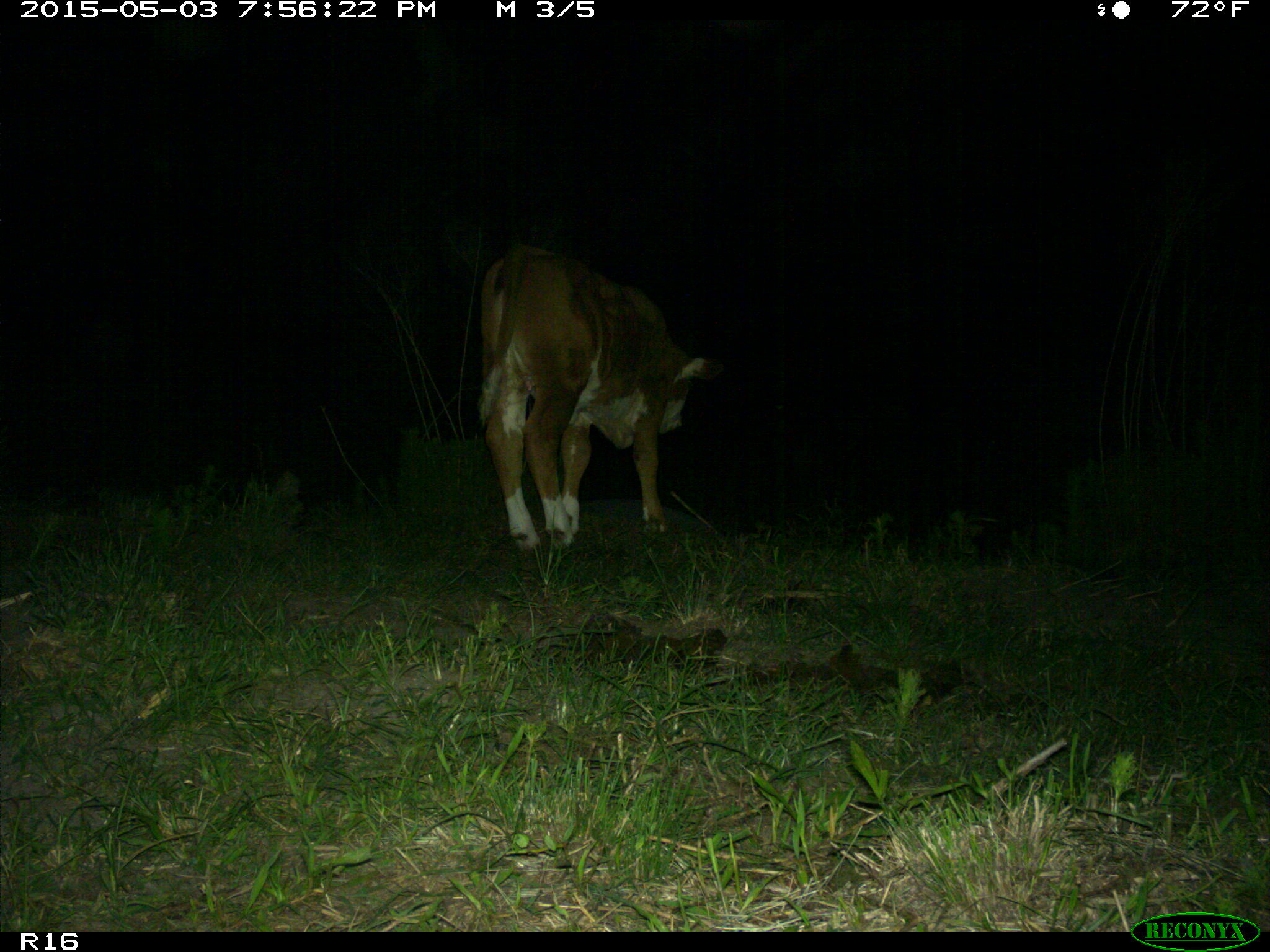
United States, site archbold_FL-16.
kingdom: Animalia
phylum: Chordata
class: Mammalia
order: Artiodactyla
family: Bovidae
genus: Bos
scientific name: Bos taurus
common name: domestic cow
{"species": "Bos taurus (domestic cow)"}